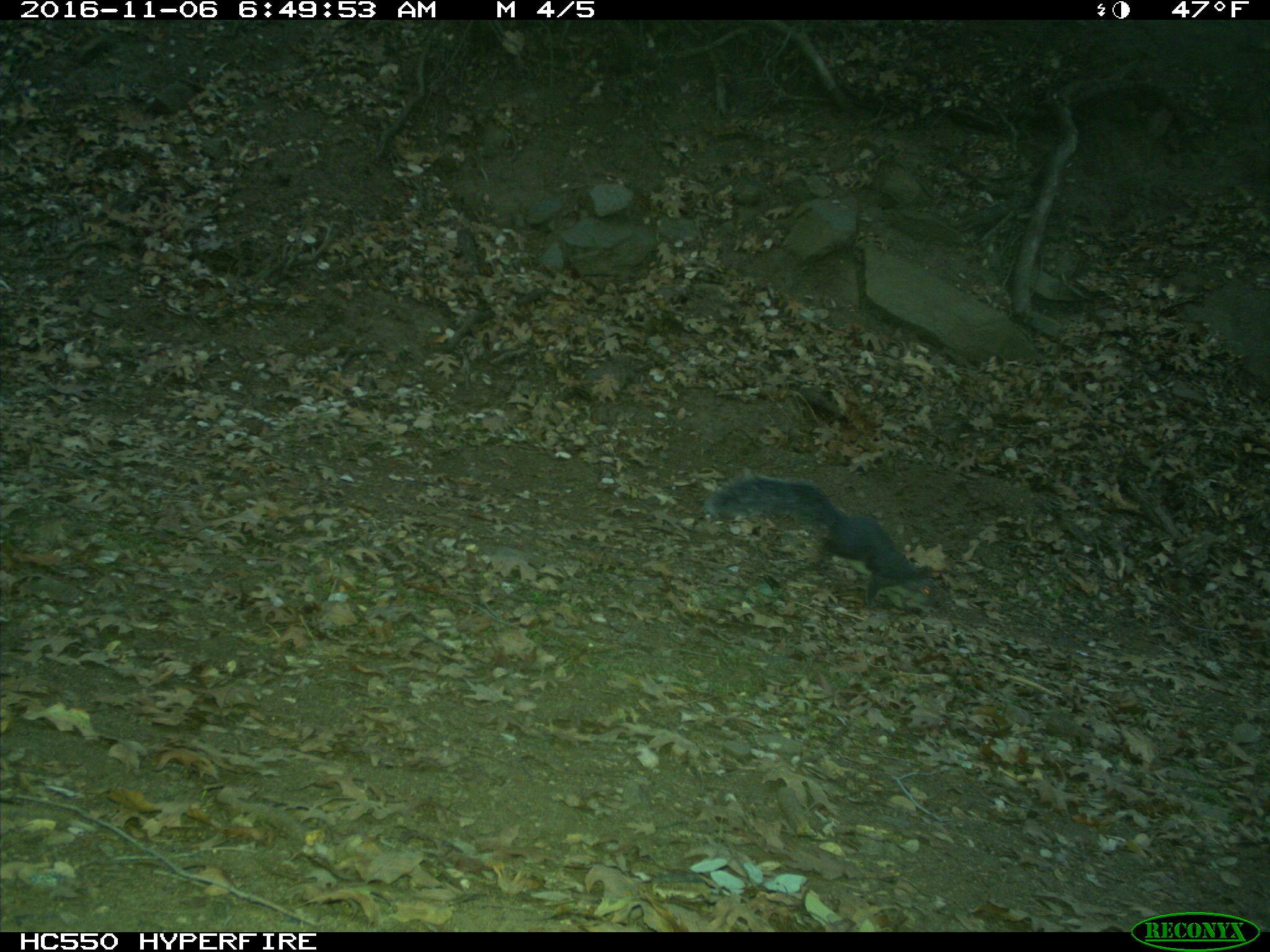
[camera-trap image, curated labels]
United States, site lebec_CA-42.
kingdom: Animalia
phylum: Chordata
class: Mammalia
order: Rodentia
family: Sciuridae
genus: Sciurus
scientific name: Sciurus carolinensis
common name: eastern gray squirrel